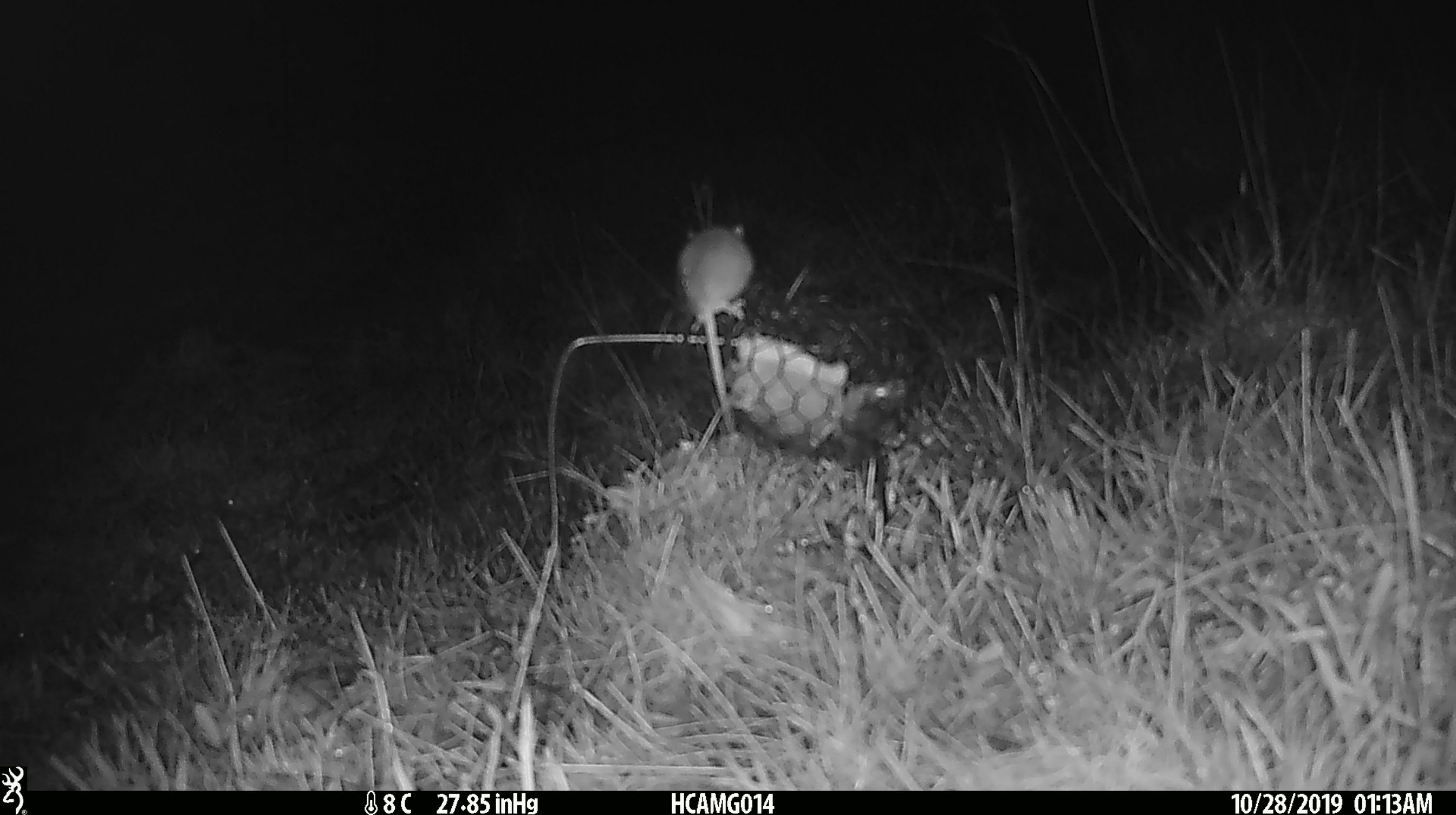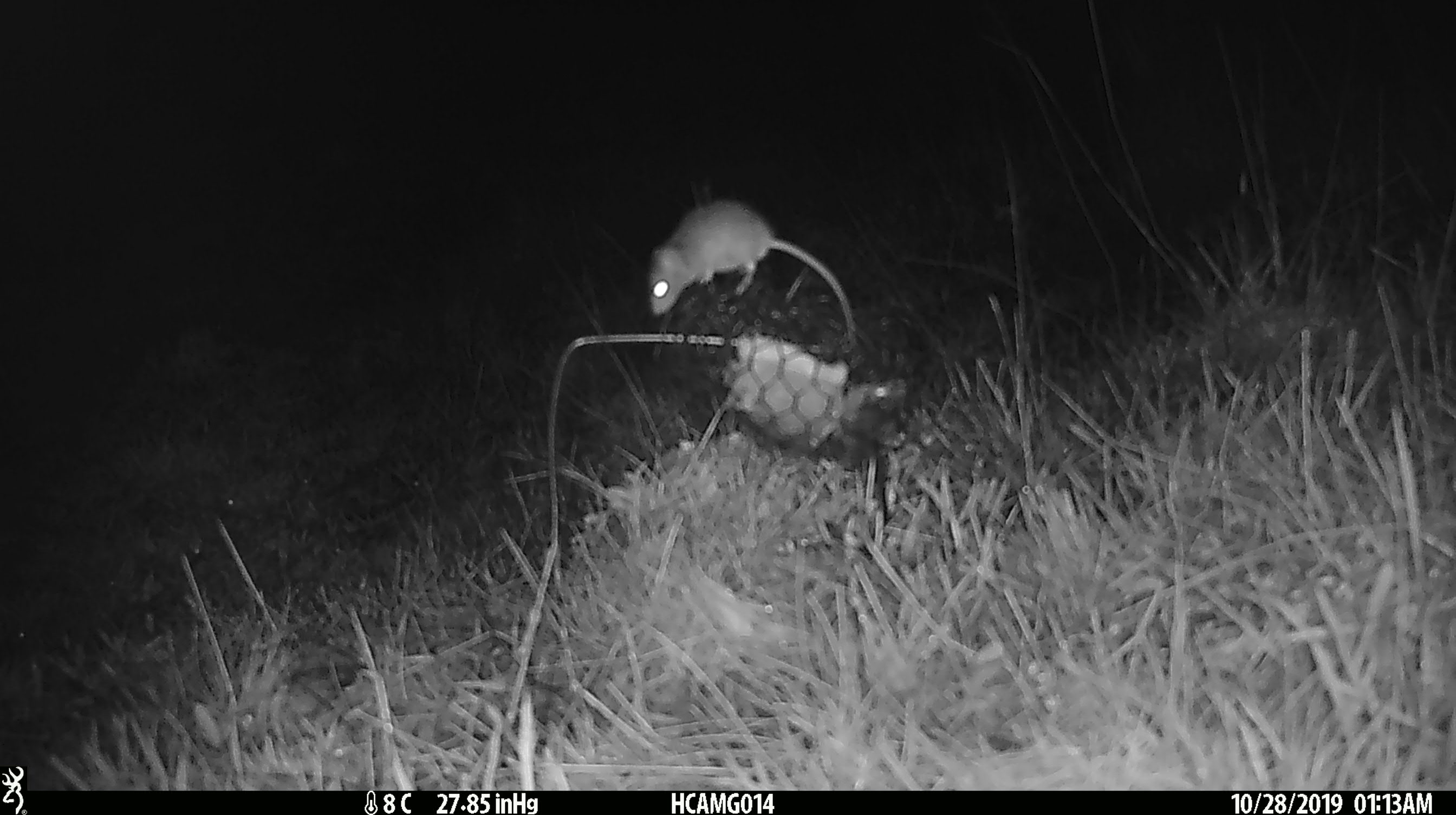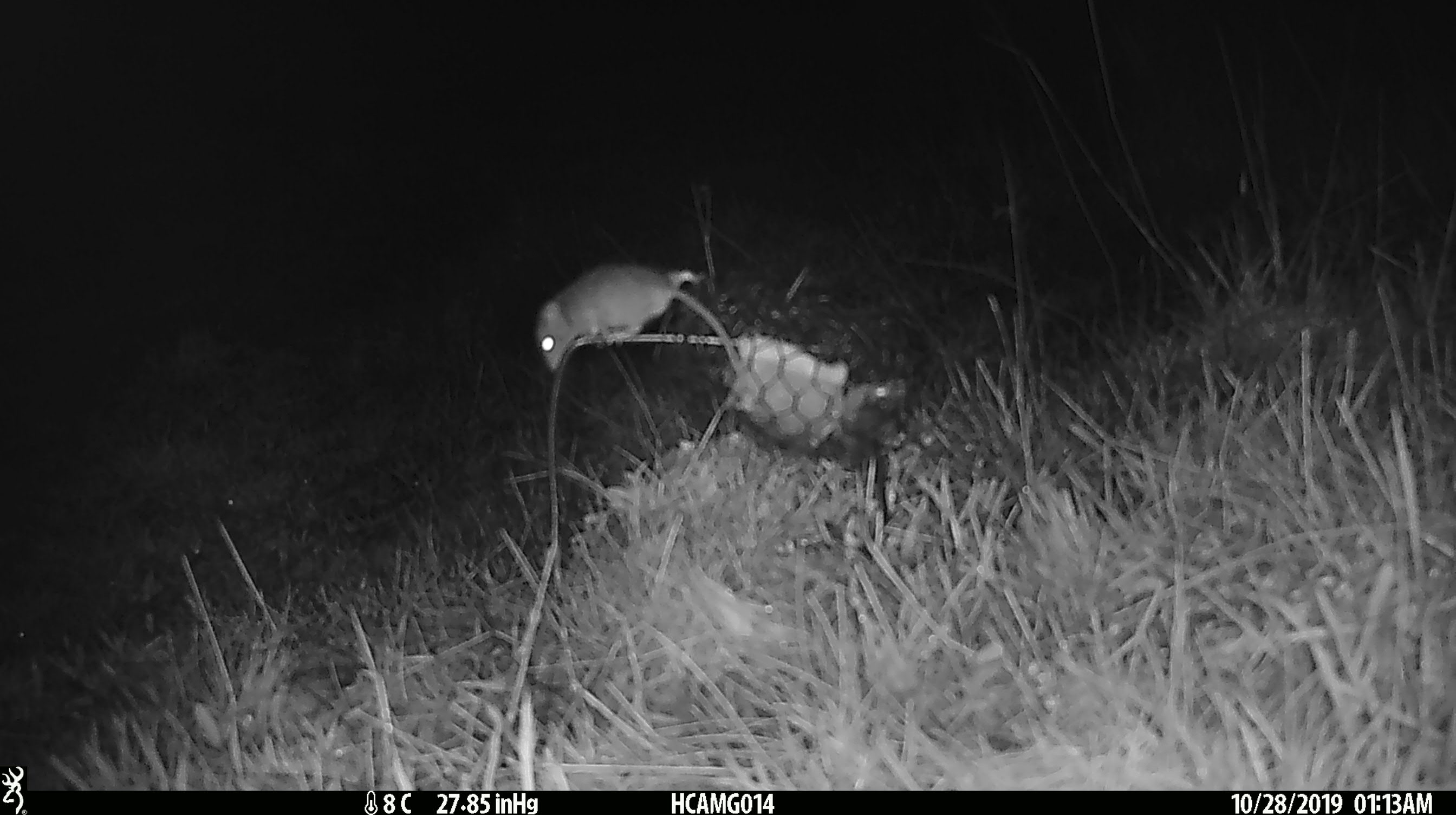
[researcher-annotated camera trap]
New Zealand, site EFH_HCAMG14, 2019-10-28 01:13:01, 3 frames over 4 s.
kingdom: Animalia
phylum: Chordata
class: Mammalia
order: Rodentia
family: Muridae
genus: Mus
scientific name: Mus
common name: mouse